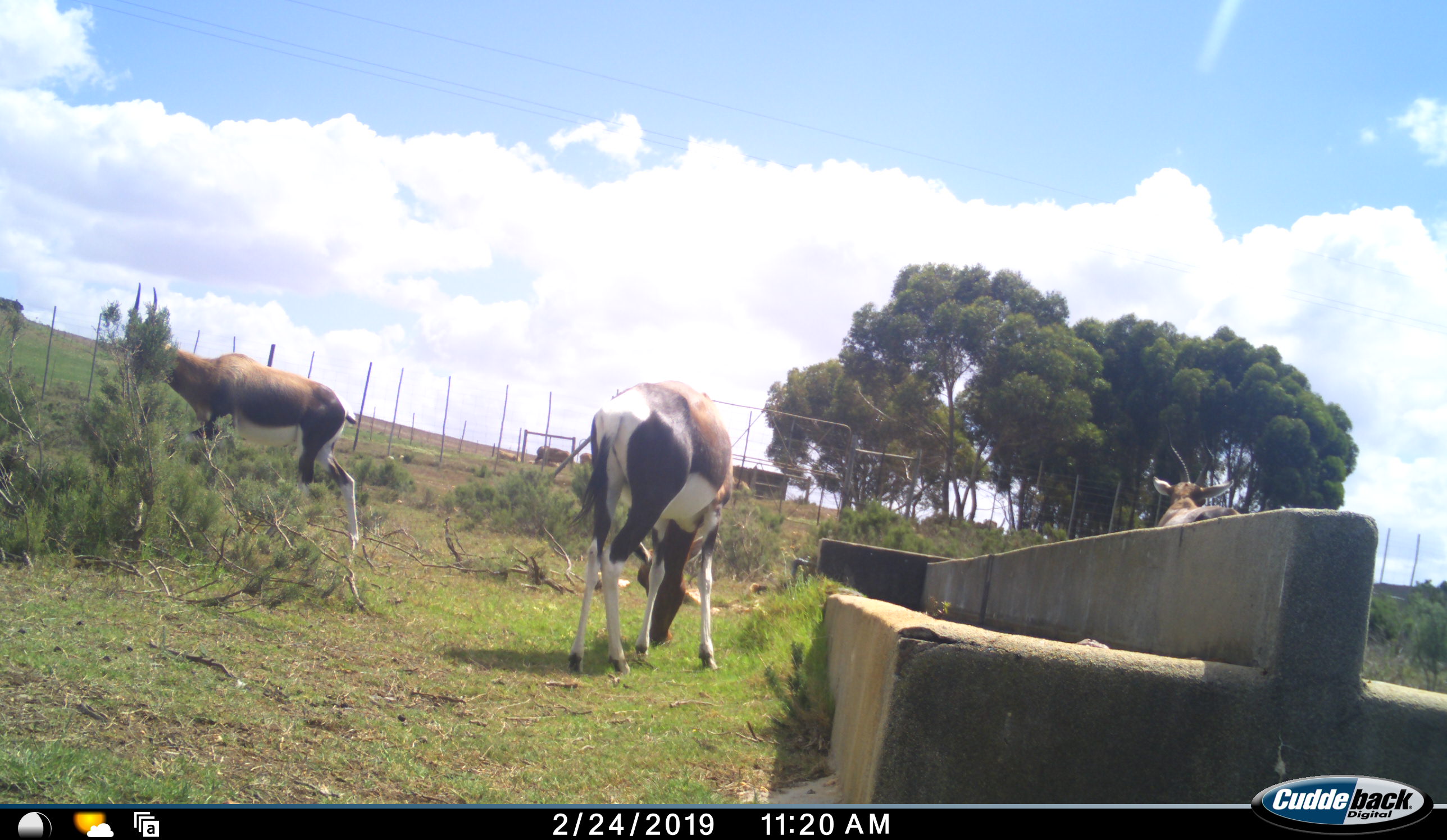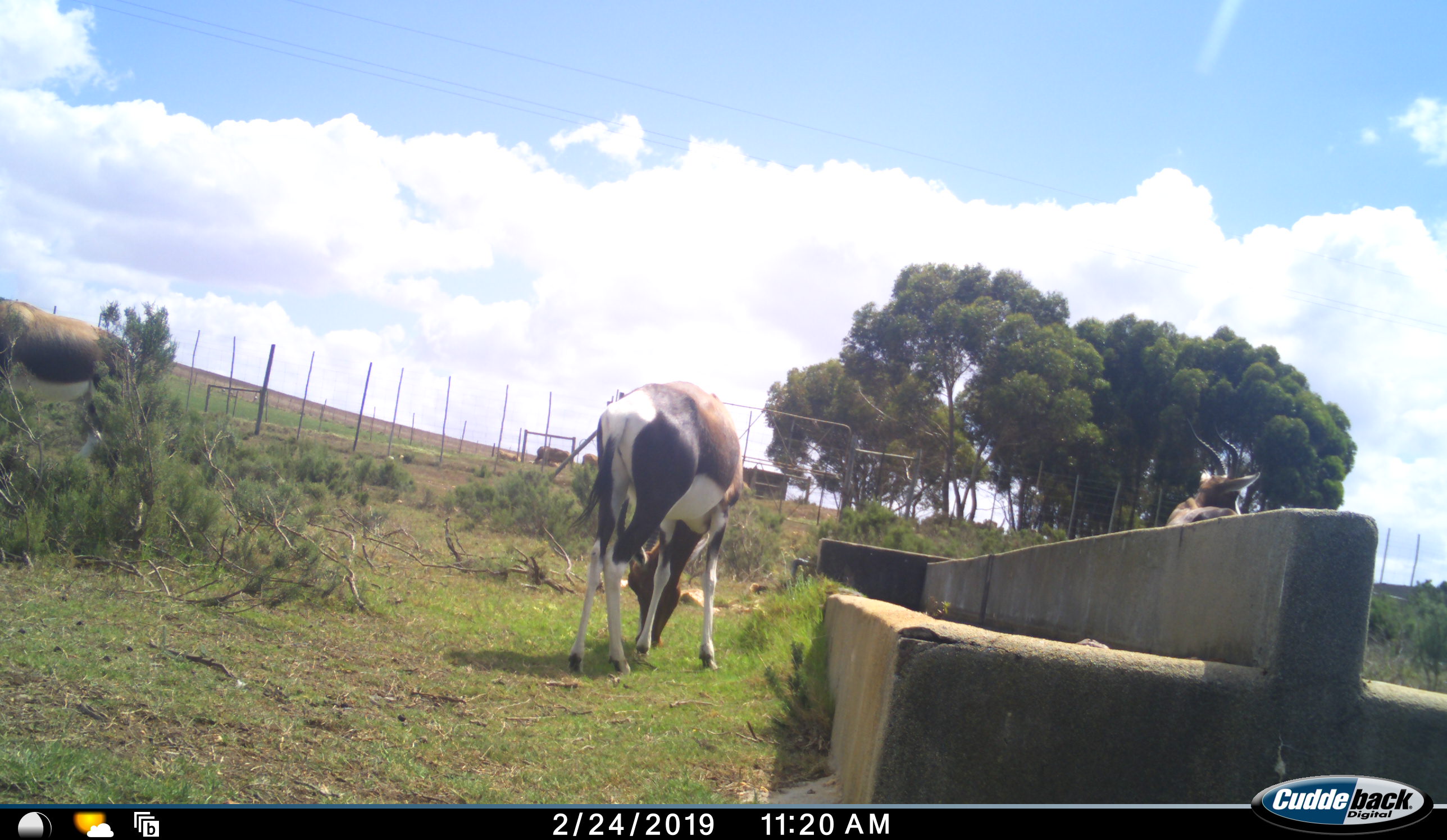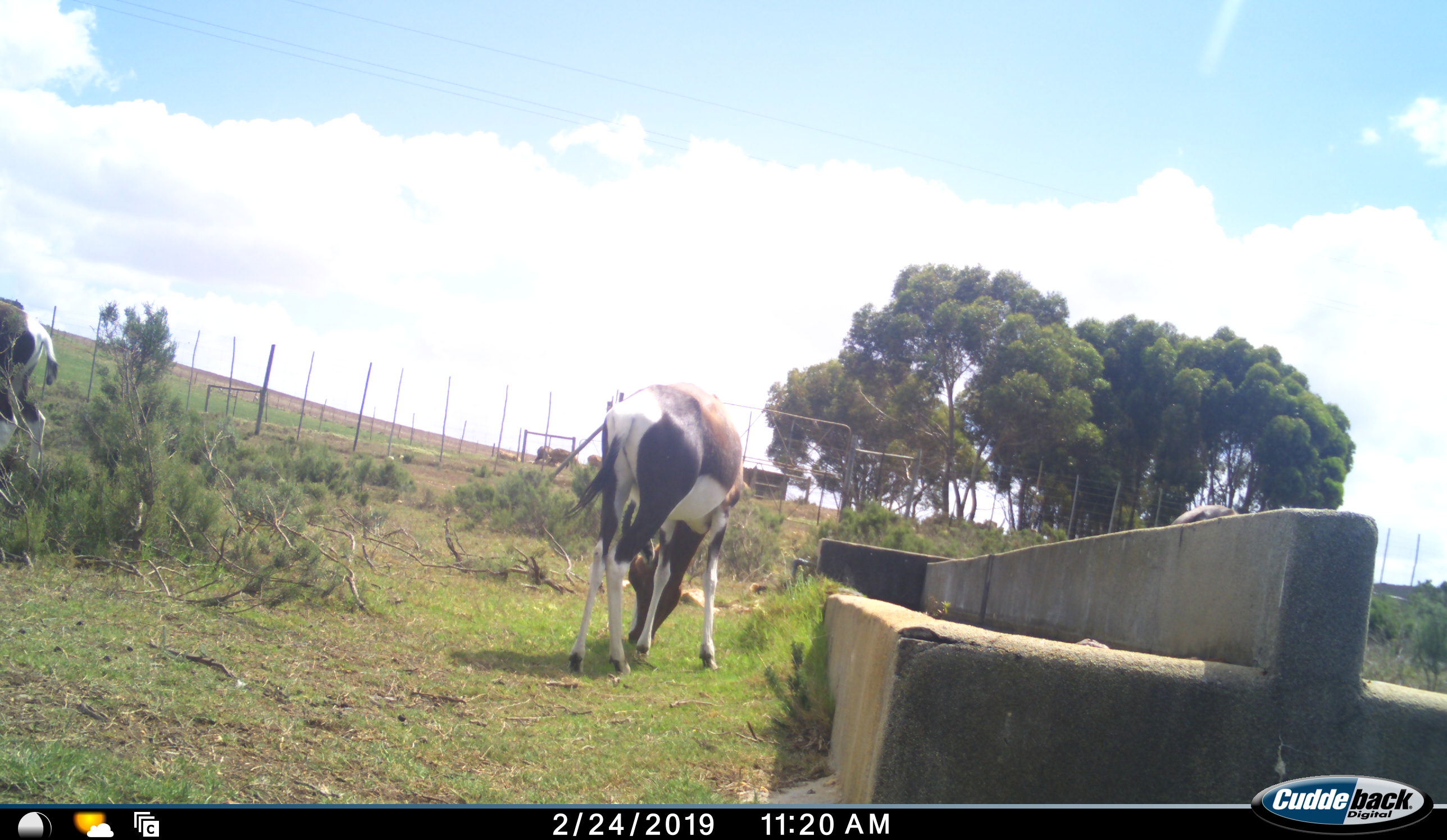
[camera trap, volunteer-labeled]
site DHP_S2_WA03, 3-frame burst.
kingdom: Animalia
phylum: Chordata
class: Mammalia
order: Artiodactyla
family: Bovidae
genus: Damaliscus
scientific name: Damaliscus pygargus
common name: bontebok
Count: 3.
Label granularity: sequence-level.